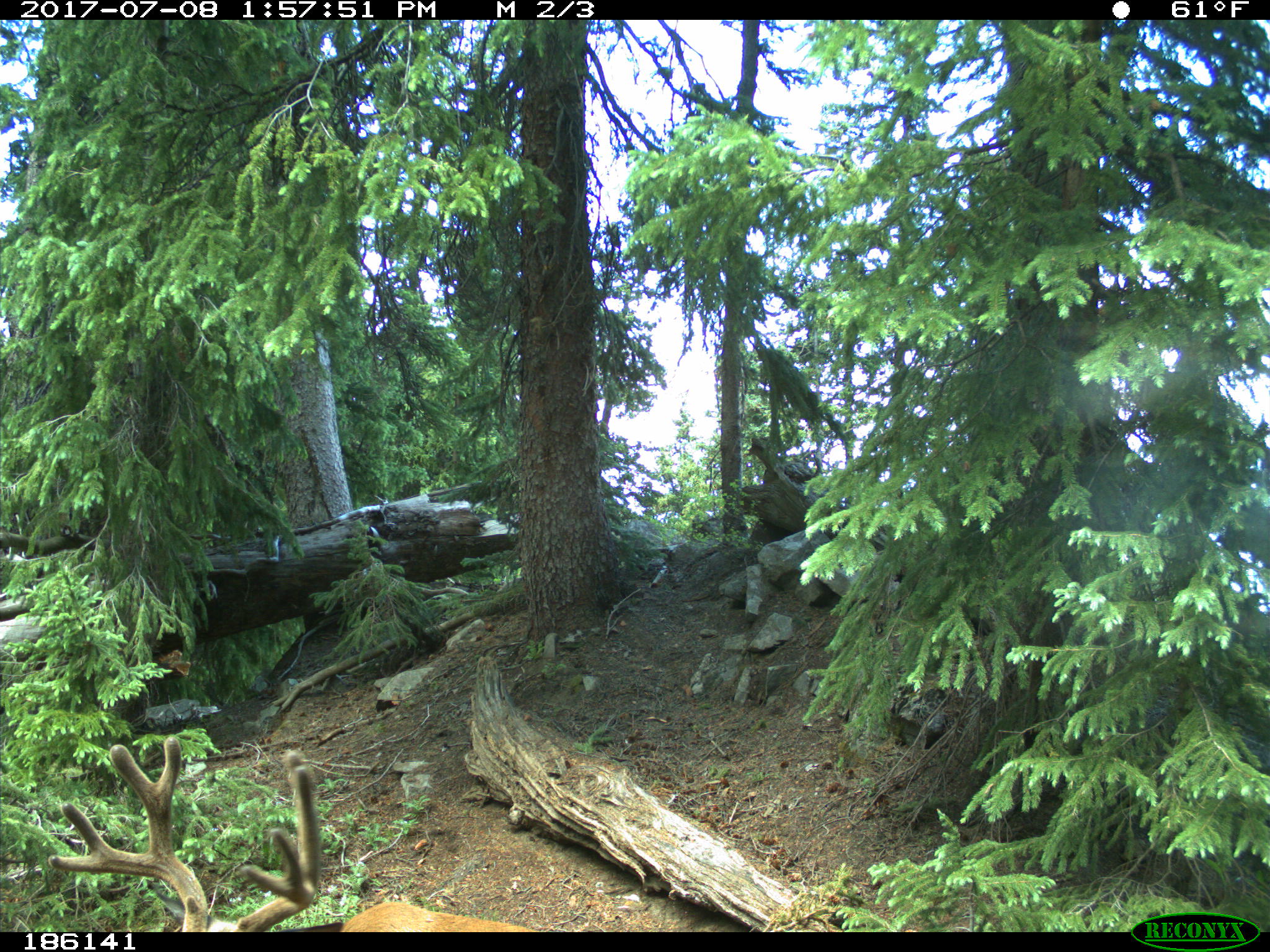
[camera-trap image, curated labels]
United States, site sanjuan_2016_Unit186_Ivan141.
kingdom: Animalia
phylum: Chordata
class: Mammalia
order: Artiodactyla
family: Cervidae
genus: Odocoileus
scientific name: Odocoileus hemionus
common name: mule deer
Odocoileus hemionus (mule deer).